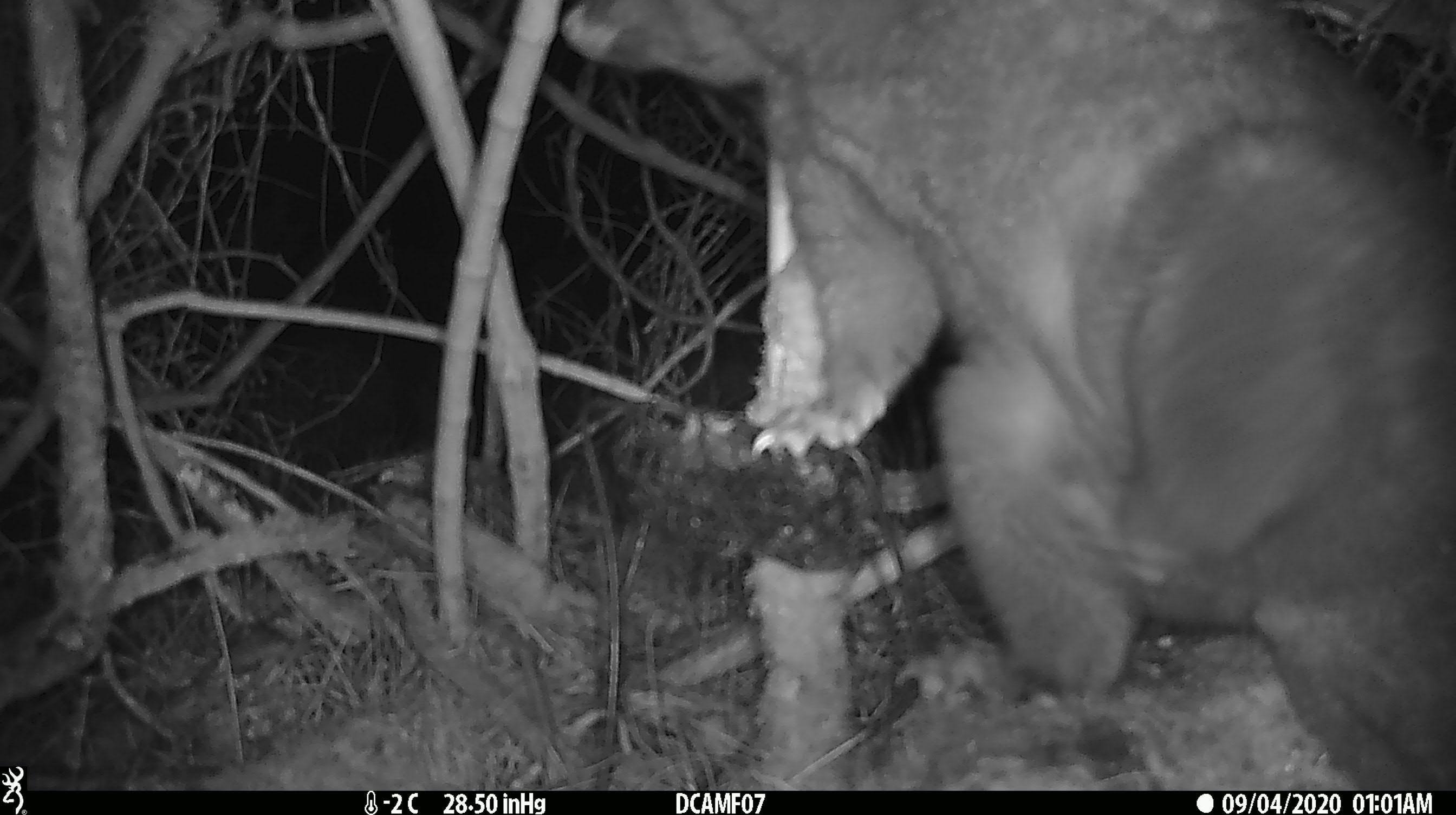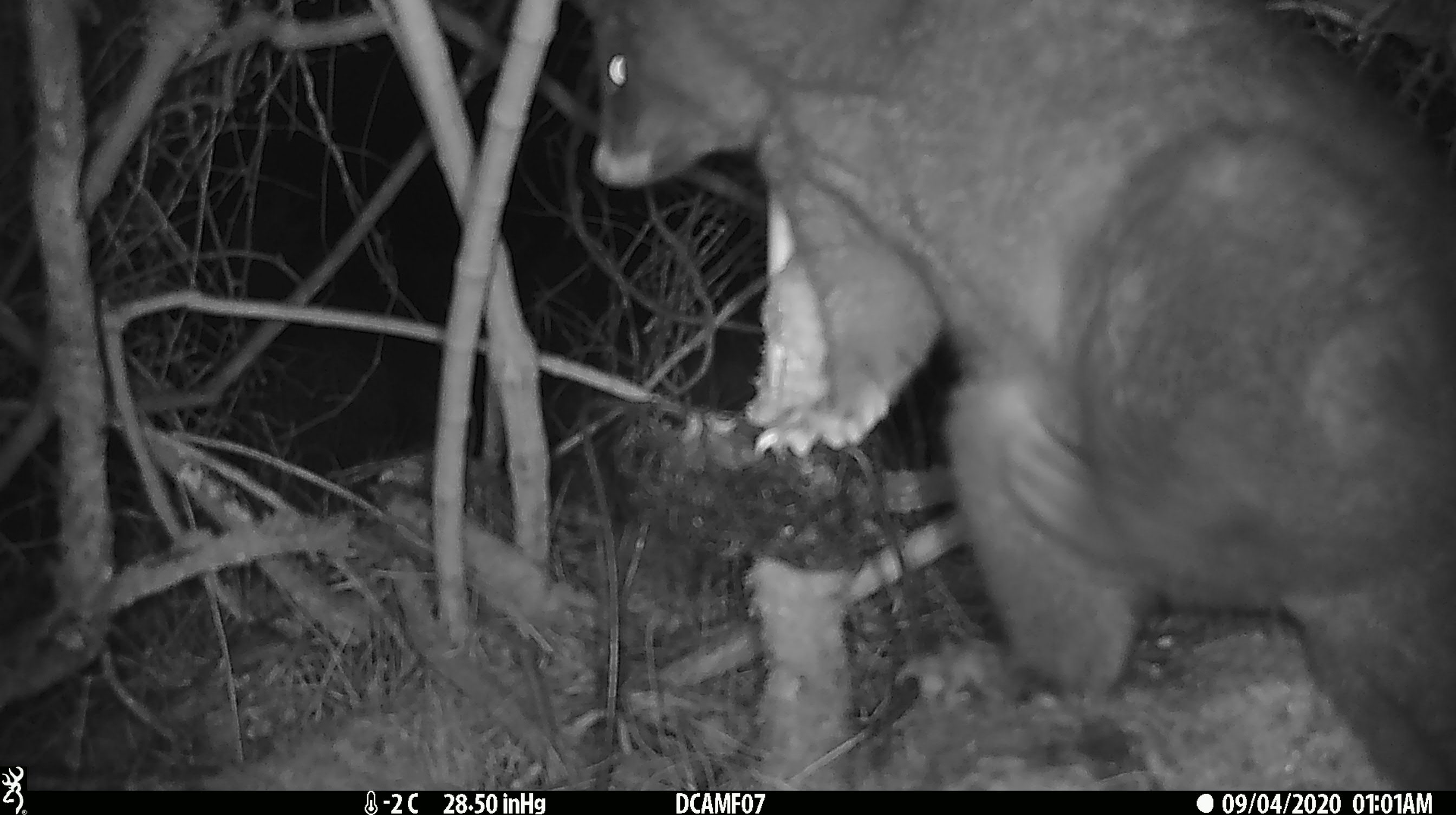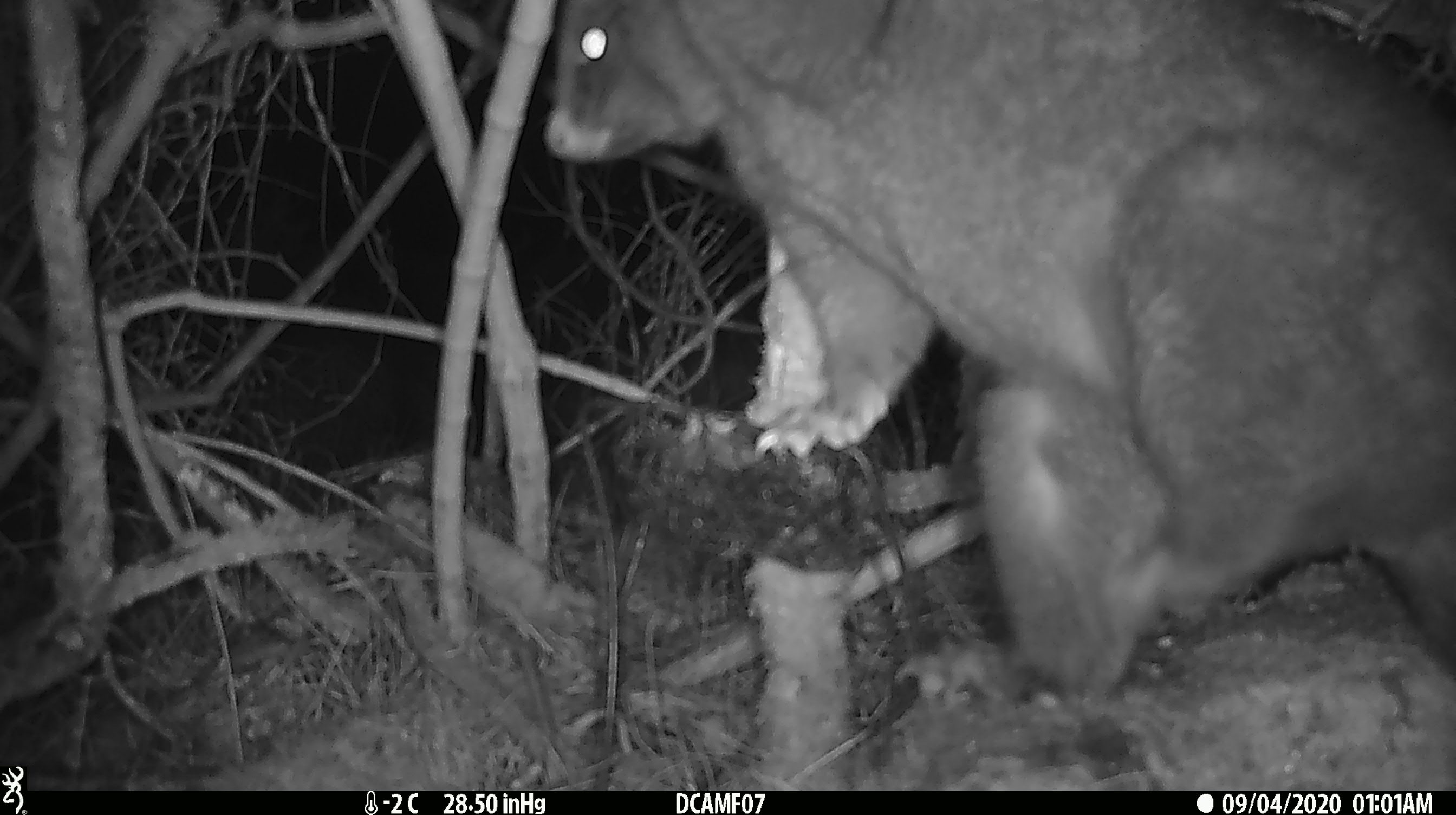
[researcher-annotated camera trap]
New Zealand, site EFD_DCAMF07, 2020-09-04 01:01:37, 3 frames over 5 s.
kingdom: Animalia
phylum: Chordata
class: Mammalia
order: Diprotodontia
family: Phalangeridae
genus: Trichosurus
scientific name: Trichosurus vulpecula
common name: common brushtail possum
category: possum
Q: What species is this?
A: Possum (common brushtail possum) (Trichosurus vulpecula).